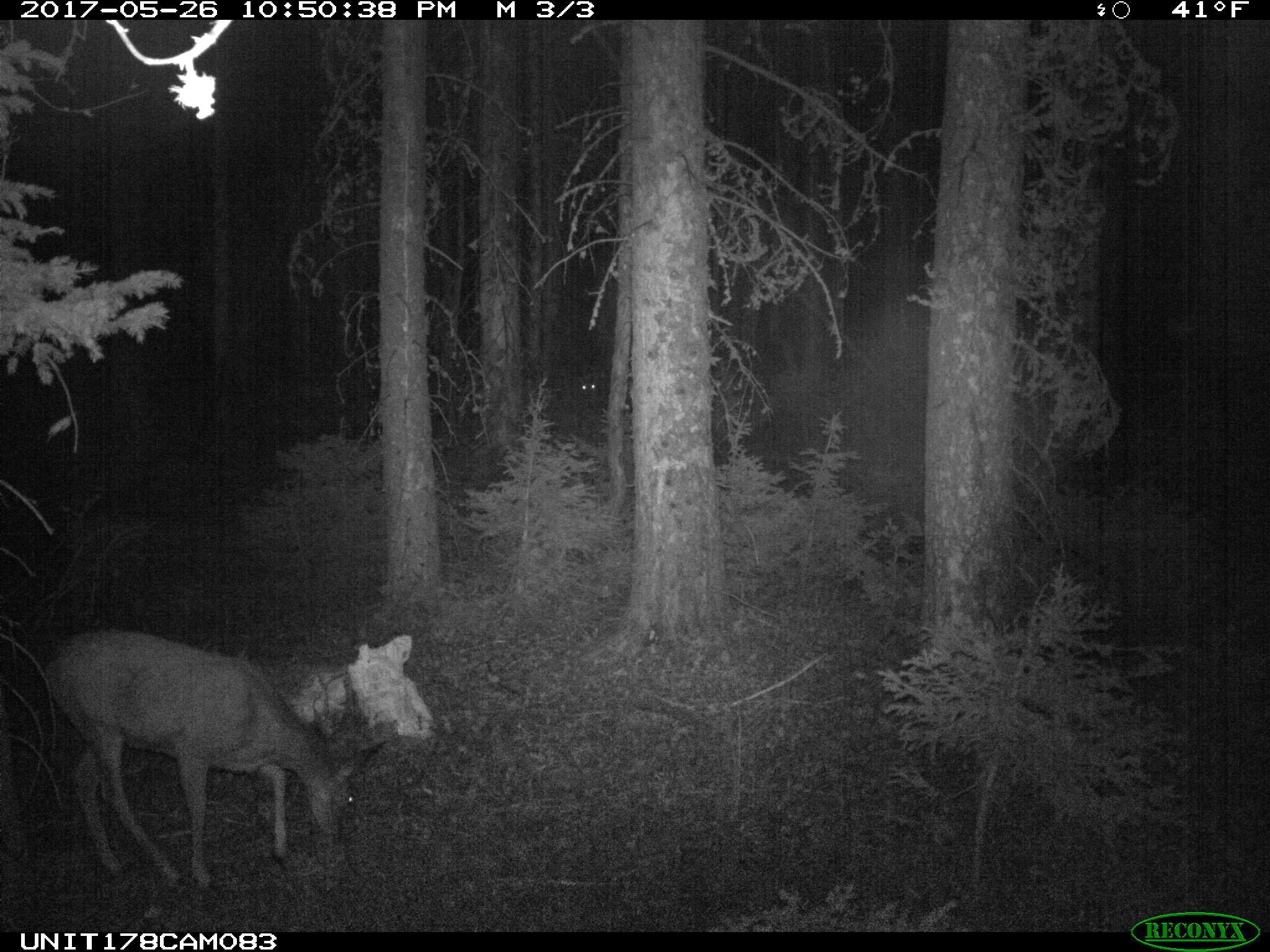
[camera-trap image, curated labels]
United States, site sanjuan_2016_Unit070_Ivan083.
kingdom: Animalia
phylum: Chordata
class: Mammalia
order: Artiodactyla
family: Cervidae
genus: Odocoileus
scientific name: Odocoileus hemionus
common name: mule deer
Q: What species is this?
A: Odocoileus hemionus (mule deer).